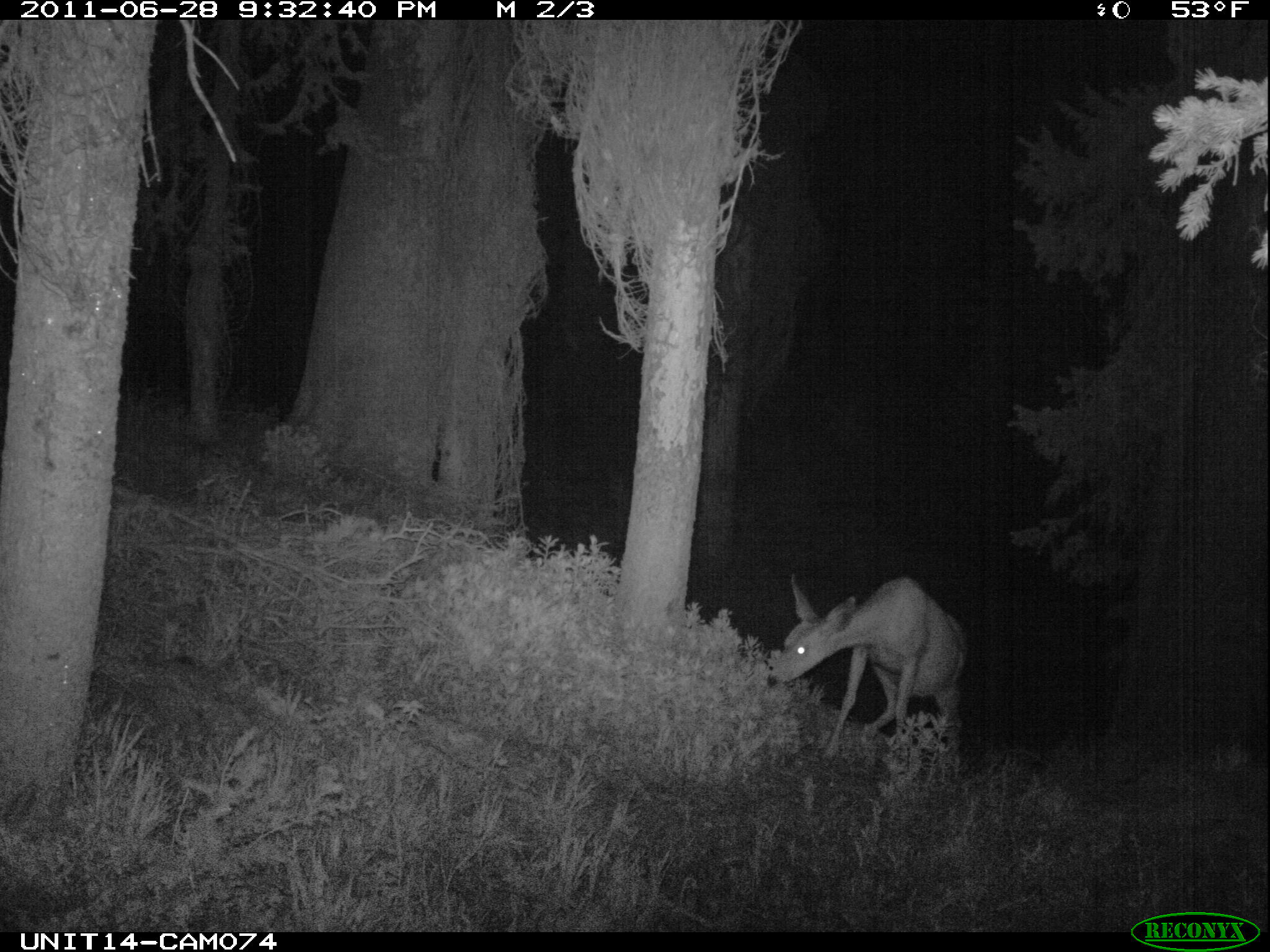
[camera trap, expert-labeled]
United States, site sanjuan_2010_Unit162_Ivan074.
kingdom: Animalia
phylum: Chordata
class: Mammalia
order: Artiodactyla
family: Cervidae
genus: Odocoileus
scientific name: Odocoileus hemionus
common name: mule deer